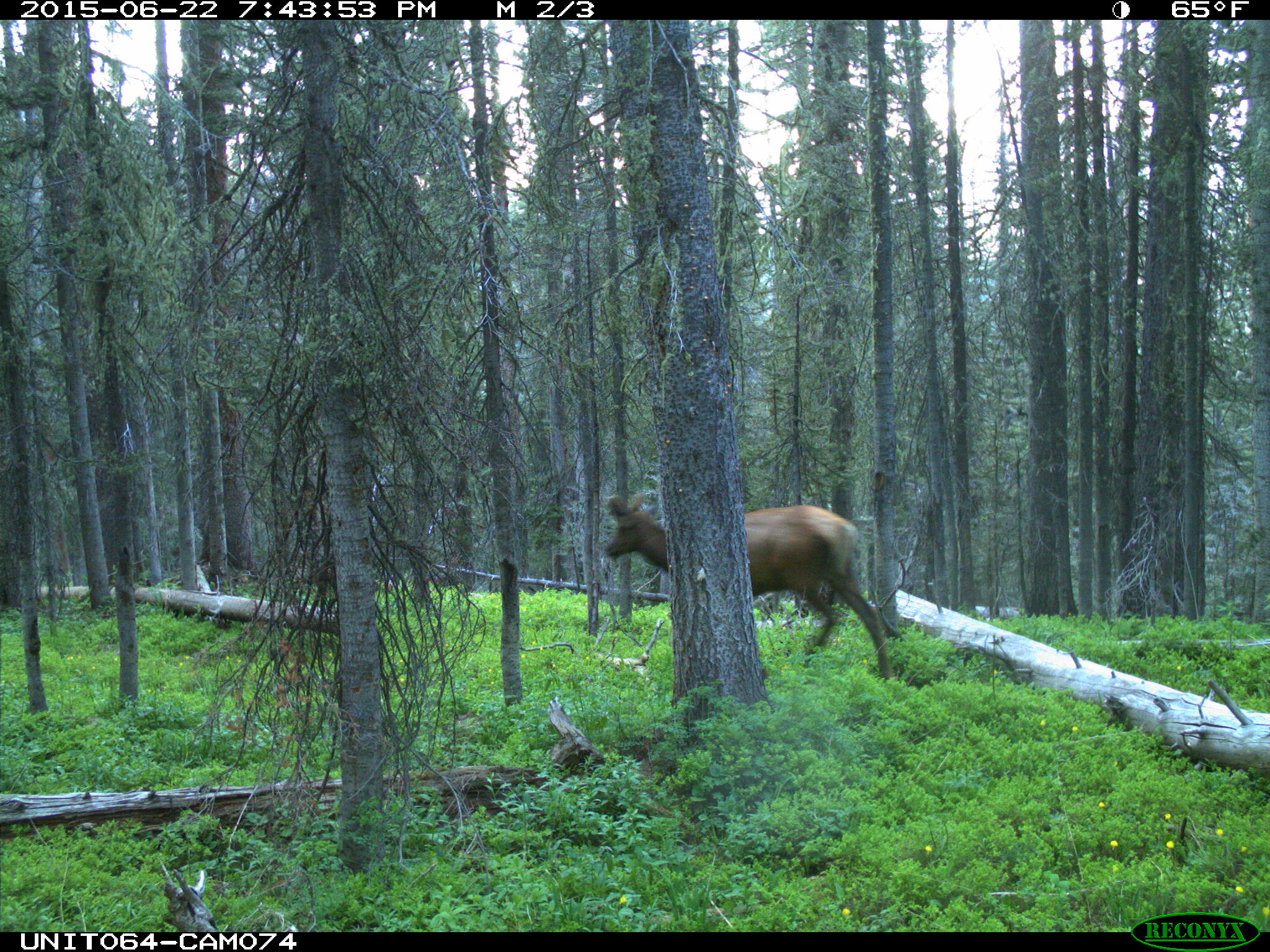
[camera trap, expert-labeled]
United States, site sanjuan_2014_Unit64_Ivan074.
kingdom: Animalia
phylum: Chordata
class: Mammalia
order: Artiodactyla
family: Cervidae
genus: Cervus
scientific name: Cervus elaphus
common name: red deer